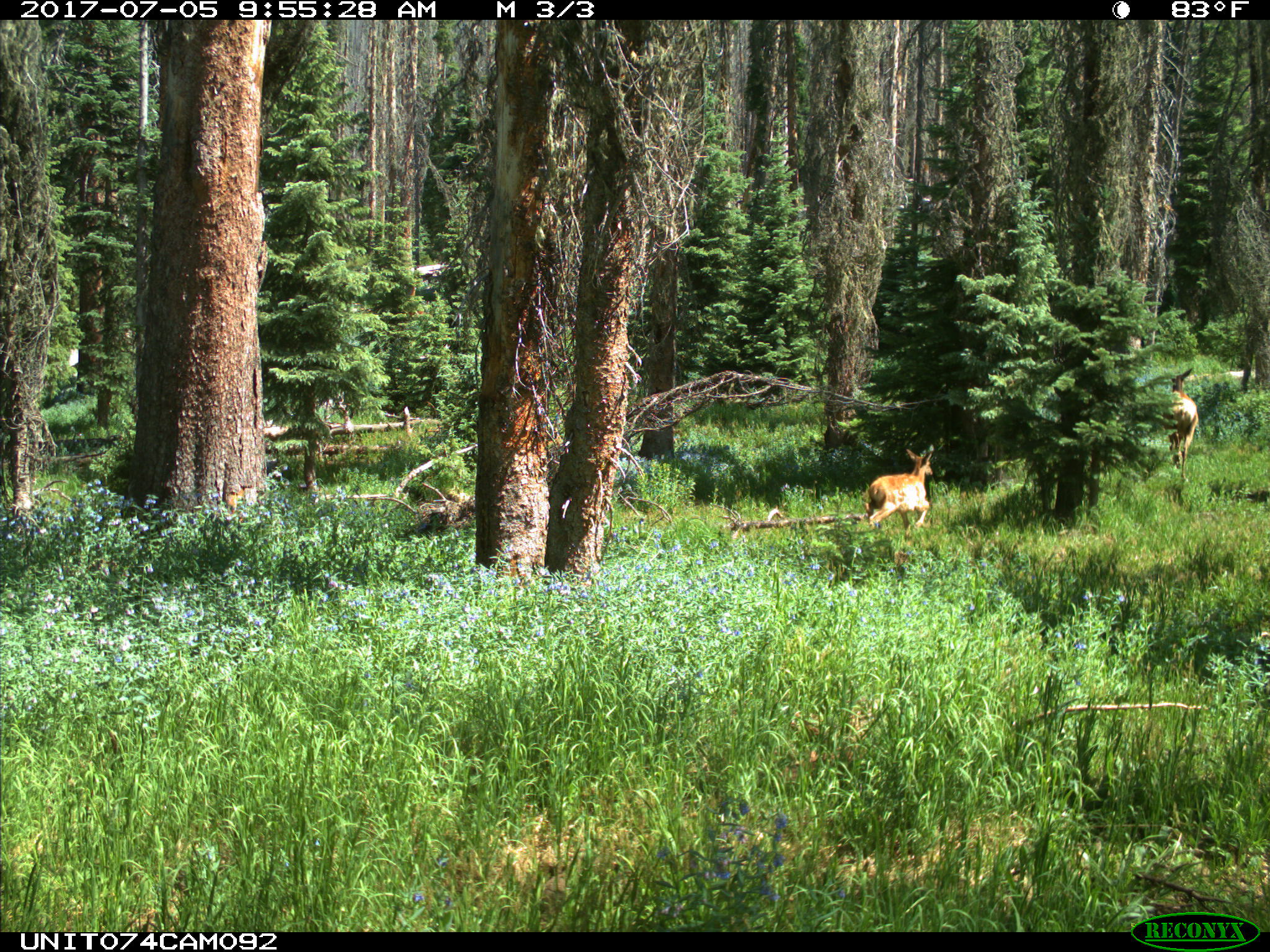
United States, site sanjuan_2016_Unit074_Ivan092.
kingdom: Animalia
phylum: Chordata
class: Mammalia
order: Artiodactyla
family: Cervidae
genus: Cervus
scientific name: Cervus elaphus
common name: red deer